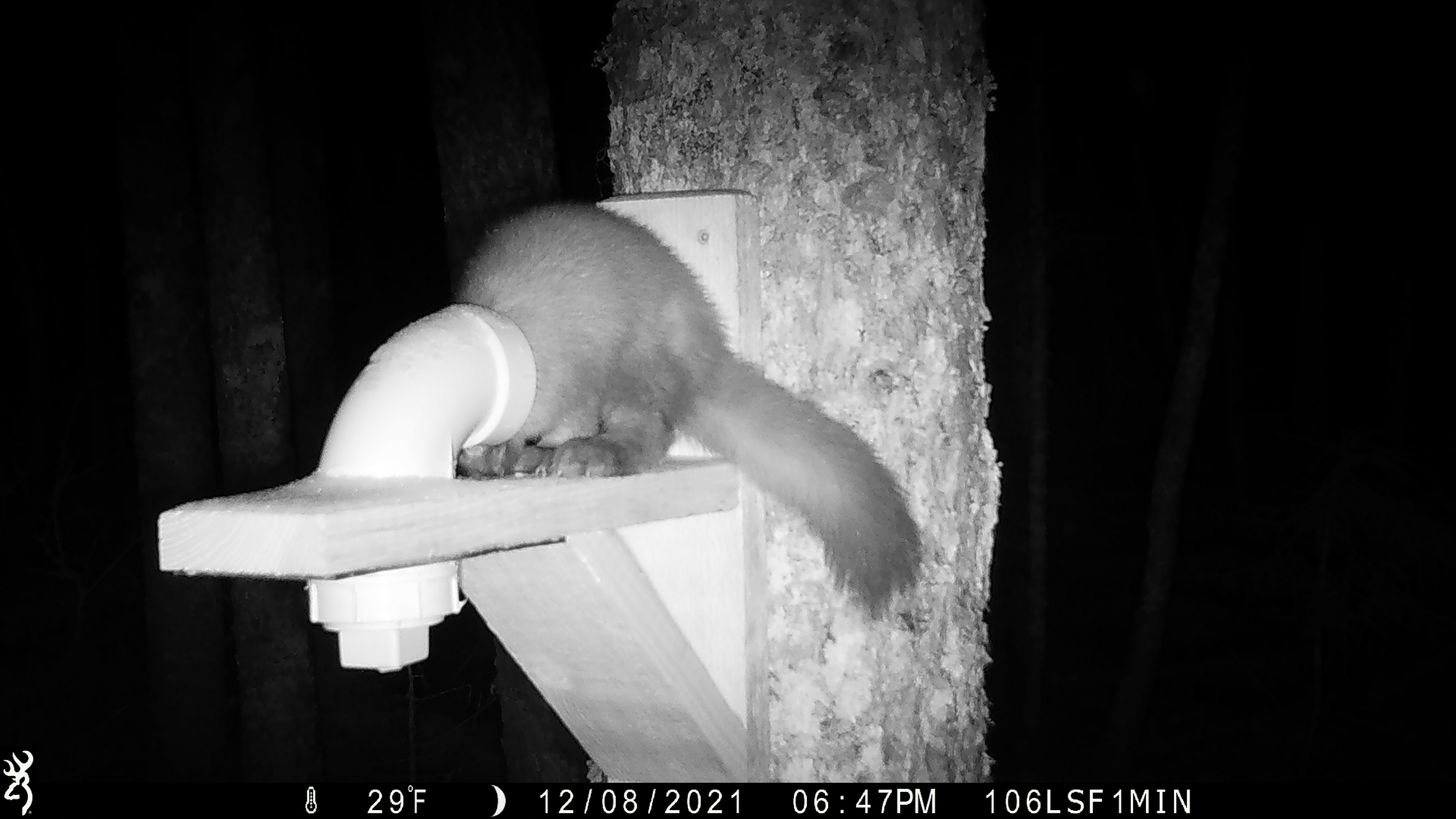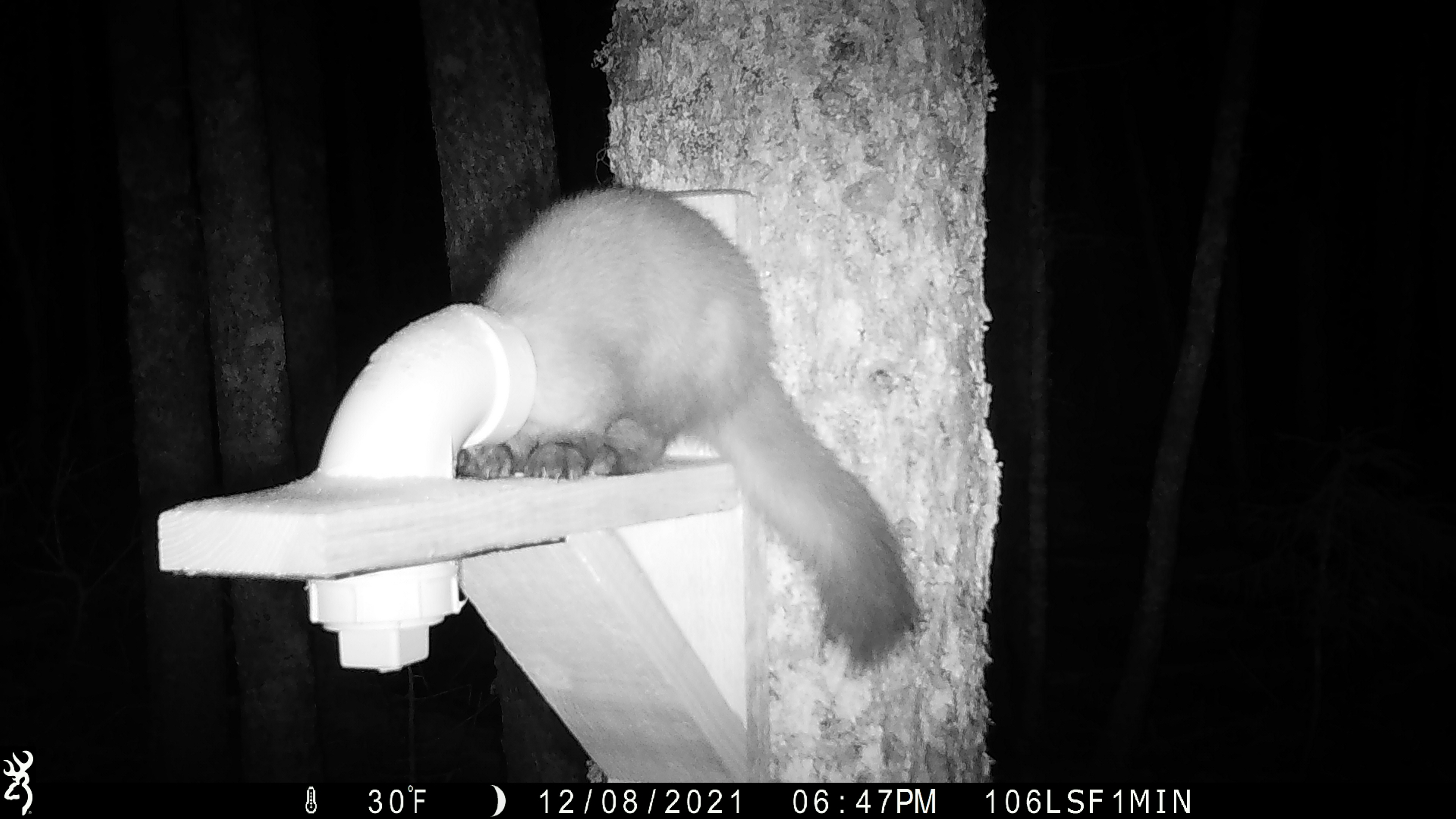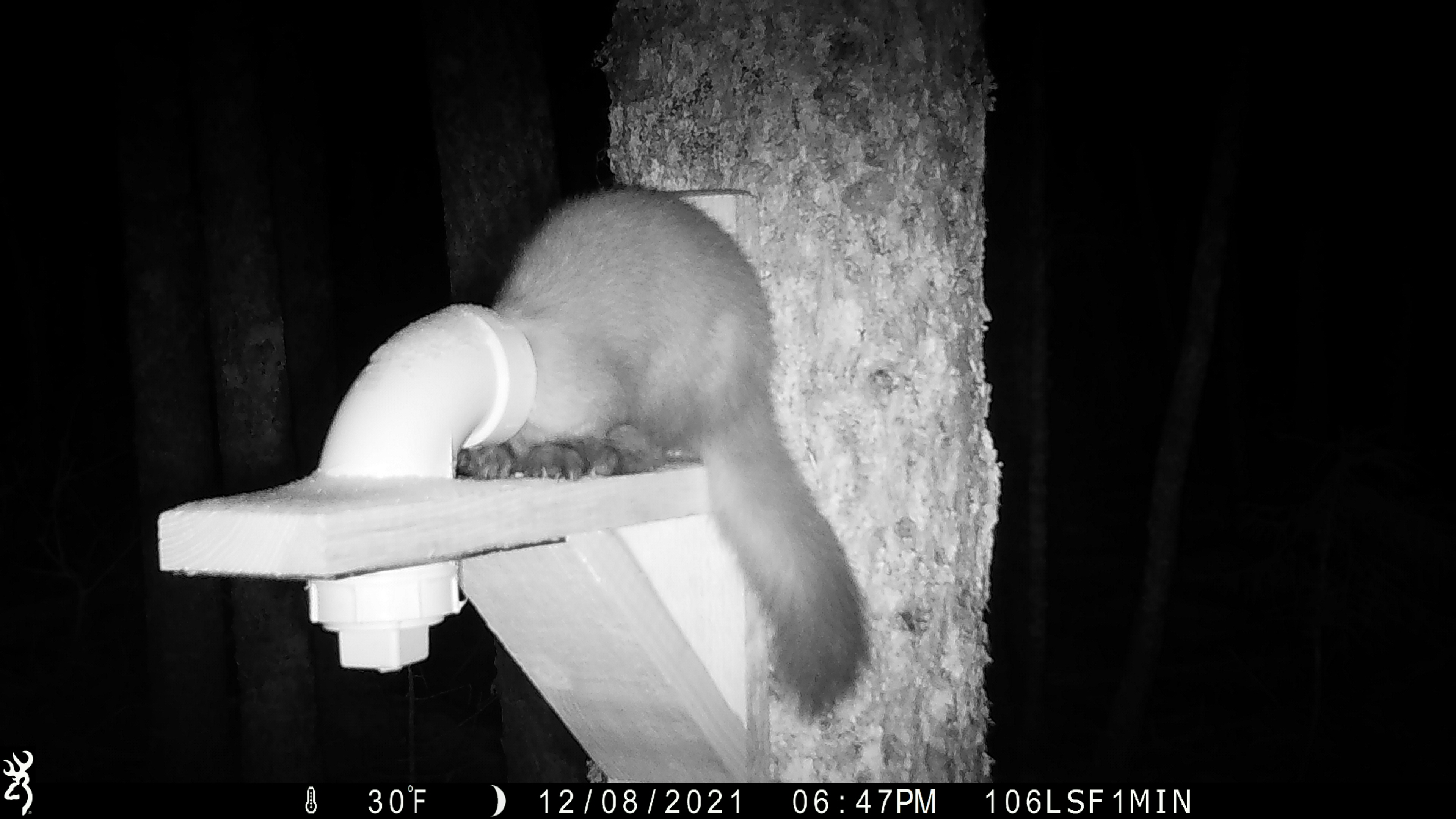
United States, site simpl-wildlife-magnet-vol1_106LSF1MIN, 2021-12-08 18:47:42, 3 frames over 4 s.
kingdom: Animalia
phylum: Chordata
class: Mammalia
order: Carnivora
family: Mustelidae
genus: Martes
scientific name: Martes americana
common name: american marten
American marten (Martes americana).